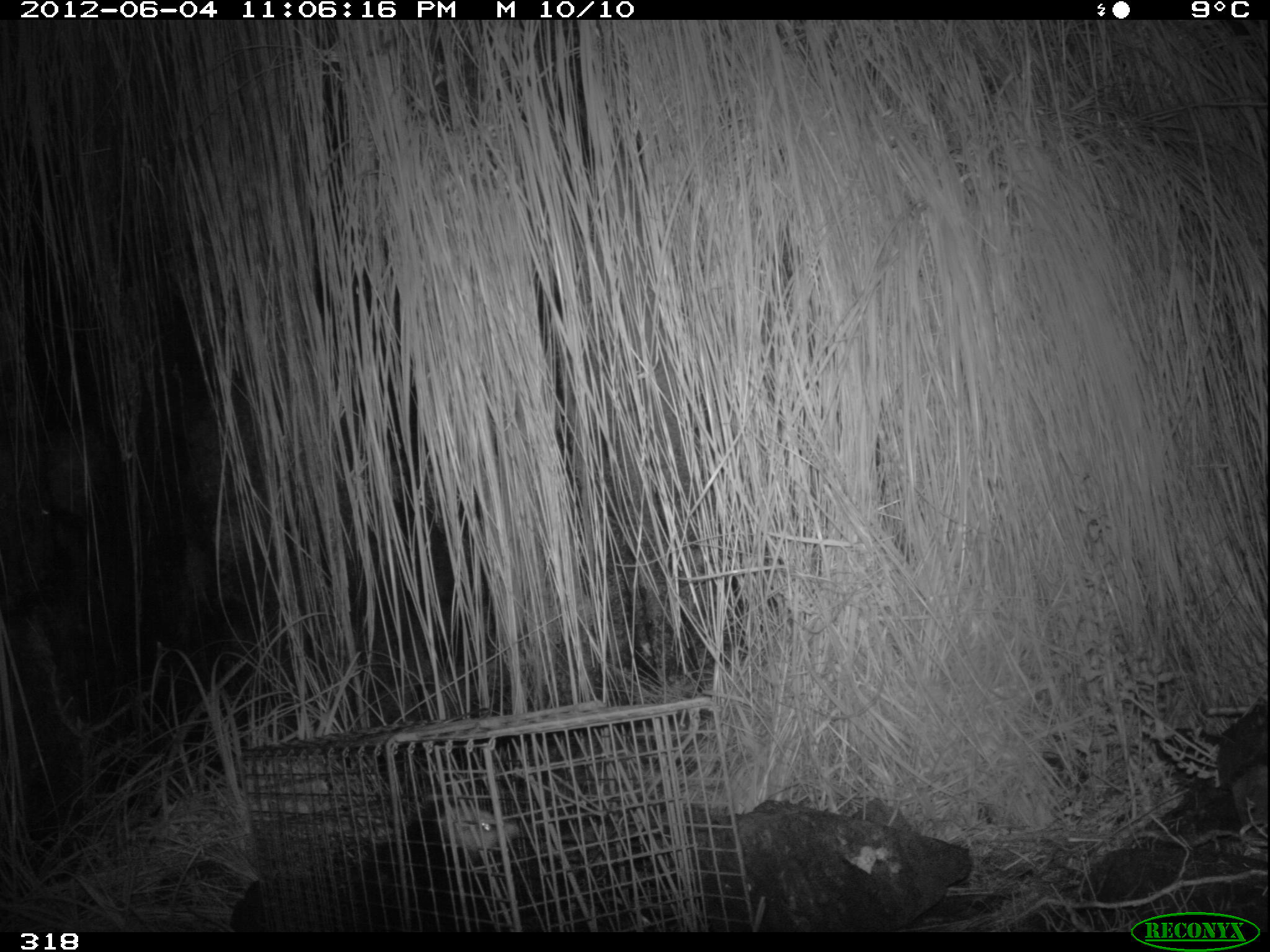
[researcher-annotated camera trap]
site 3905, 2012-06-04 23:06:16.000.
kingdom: Animalia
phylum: Chordata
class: Mammalia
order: Didelphimorphia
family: Didelphidae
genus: Didelphis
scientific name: Didelphis pernigra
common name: andean white-eared opossum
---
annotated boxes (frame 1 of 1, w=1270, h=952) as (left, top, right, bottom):
didelphis pernigra: (350, 802, 544, 931)